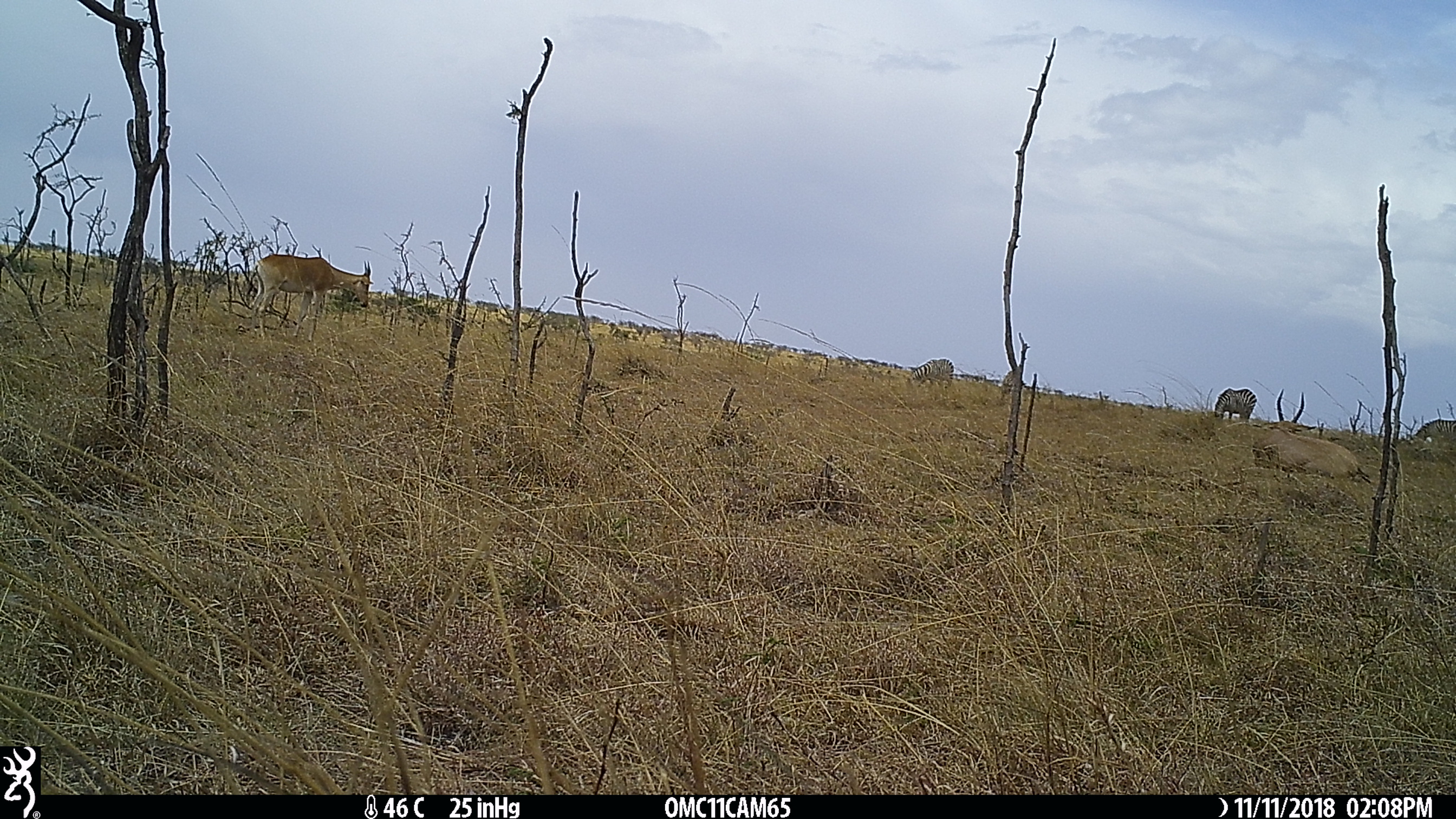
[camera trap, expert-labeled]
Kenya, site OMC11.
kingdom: Animalia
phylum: Chordata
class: Mammalia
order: Artiodactyla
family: Bovidae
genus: Alcelaphus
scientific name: Alcelaphus buselaphus cokii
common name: coke's hartebeest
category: hartebeest cokes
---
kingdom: Animalia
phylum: Chordata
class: Mammalia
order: Perissodactyla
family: Equidae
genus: Equus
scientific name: Equus quagga burchellii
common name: burchell's zebra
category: zebra